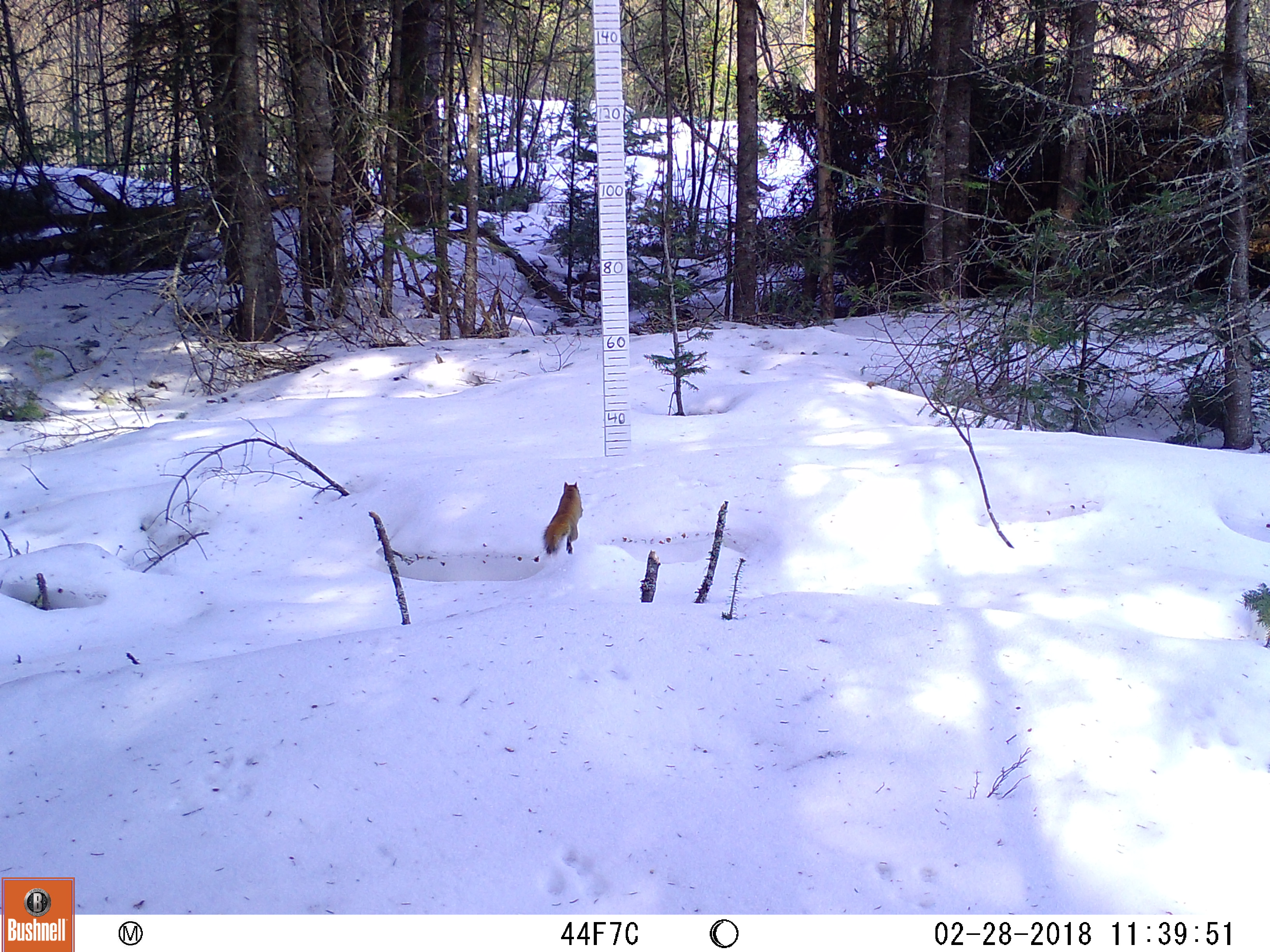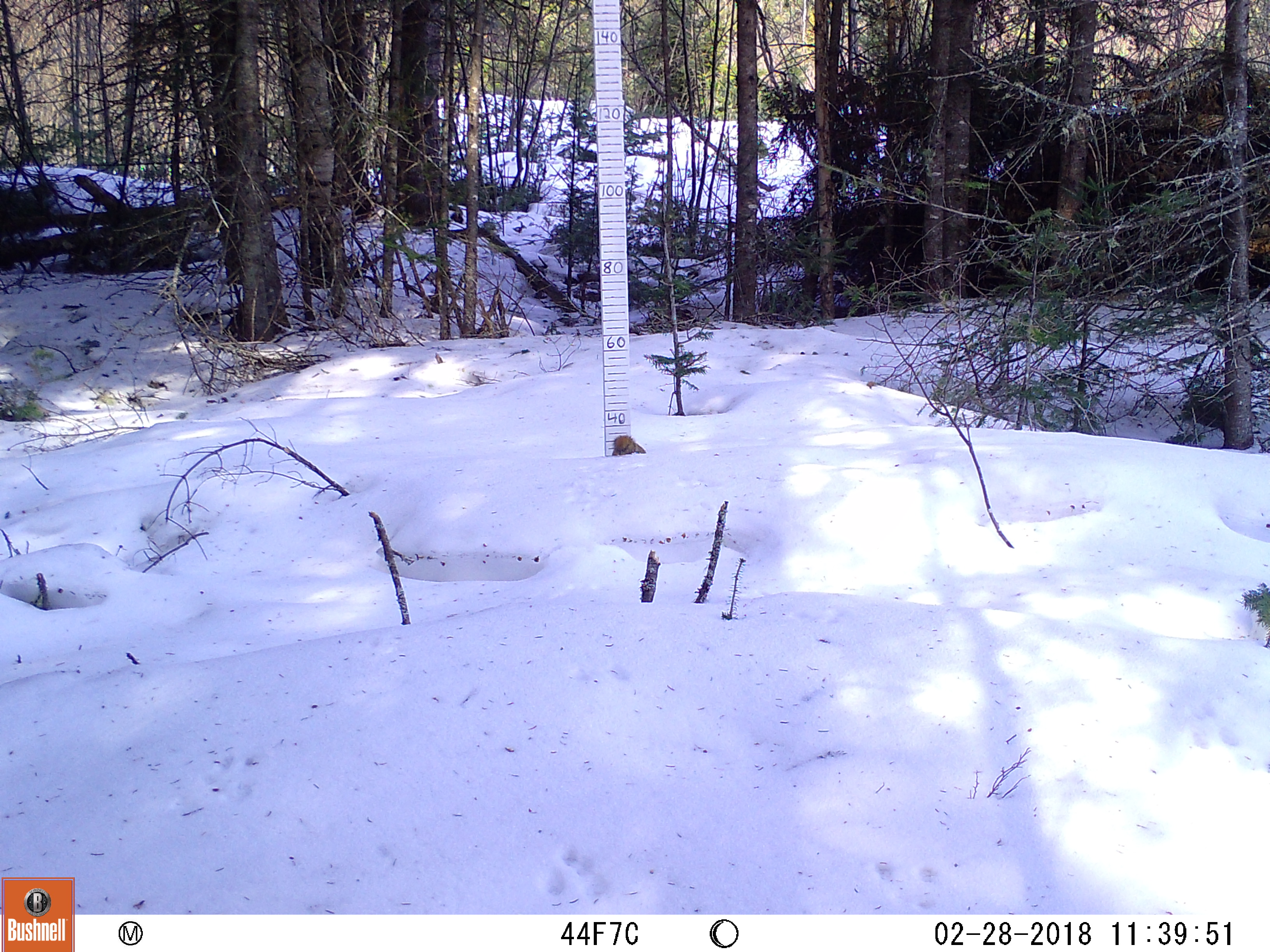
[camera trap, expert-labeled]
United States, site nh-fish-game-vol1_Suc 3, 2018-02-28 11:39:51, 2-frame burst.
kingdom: Animalia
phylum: Chordata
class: Mammalia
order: Rodentia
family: Sciuridae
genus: Tamiasciurus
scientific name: Tamiasciurus hudsonicus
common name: red squirrel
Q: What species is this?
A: Red squirrel (Tamiasciurus hudsonicus).